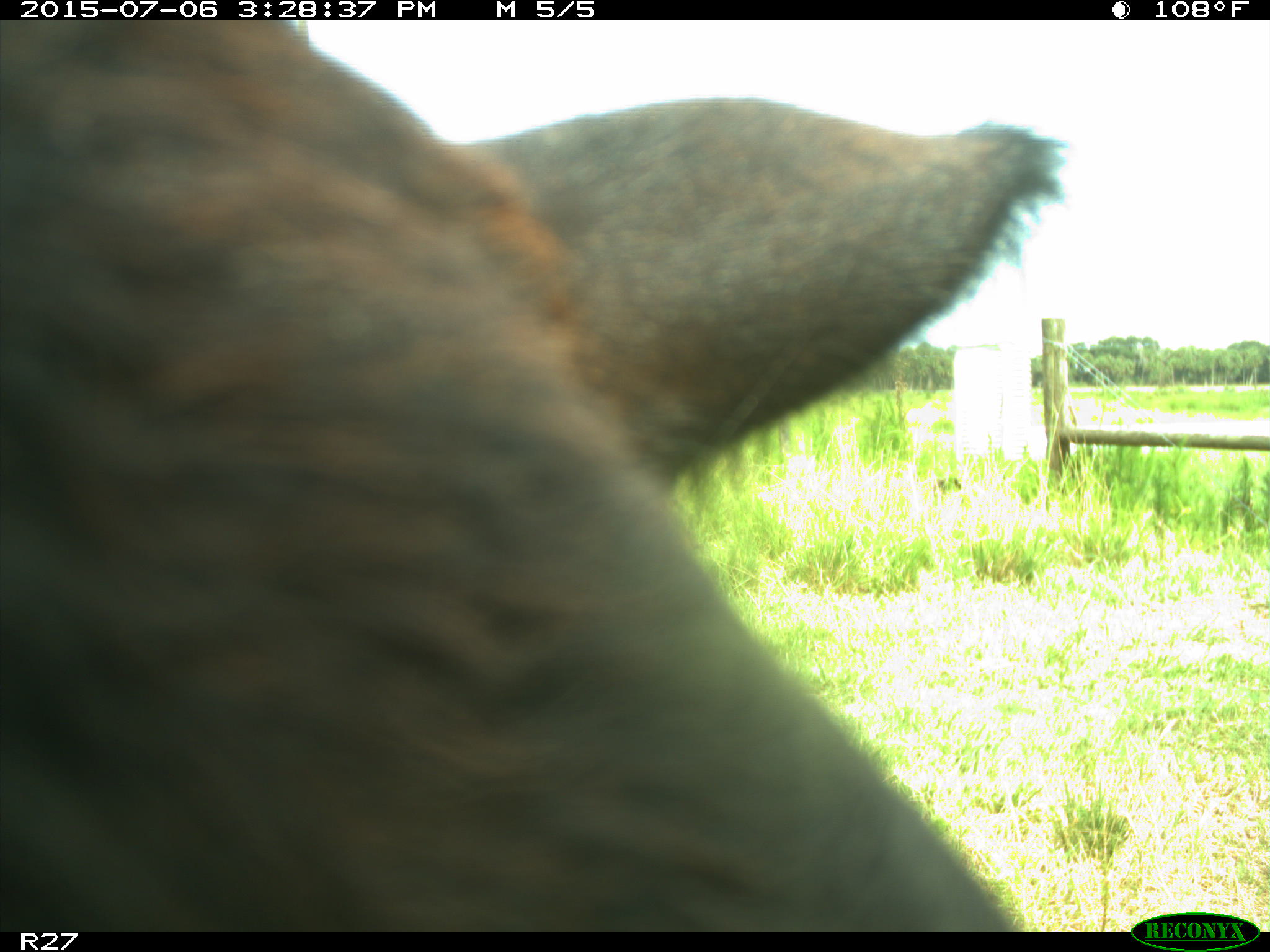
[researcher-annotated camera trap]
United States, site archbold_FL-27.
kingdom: Animalia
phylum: Chordata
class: Mammalia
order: Artiodactyla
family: Bovidae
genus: Bos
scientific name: Bos taurus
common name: domestic cow